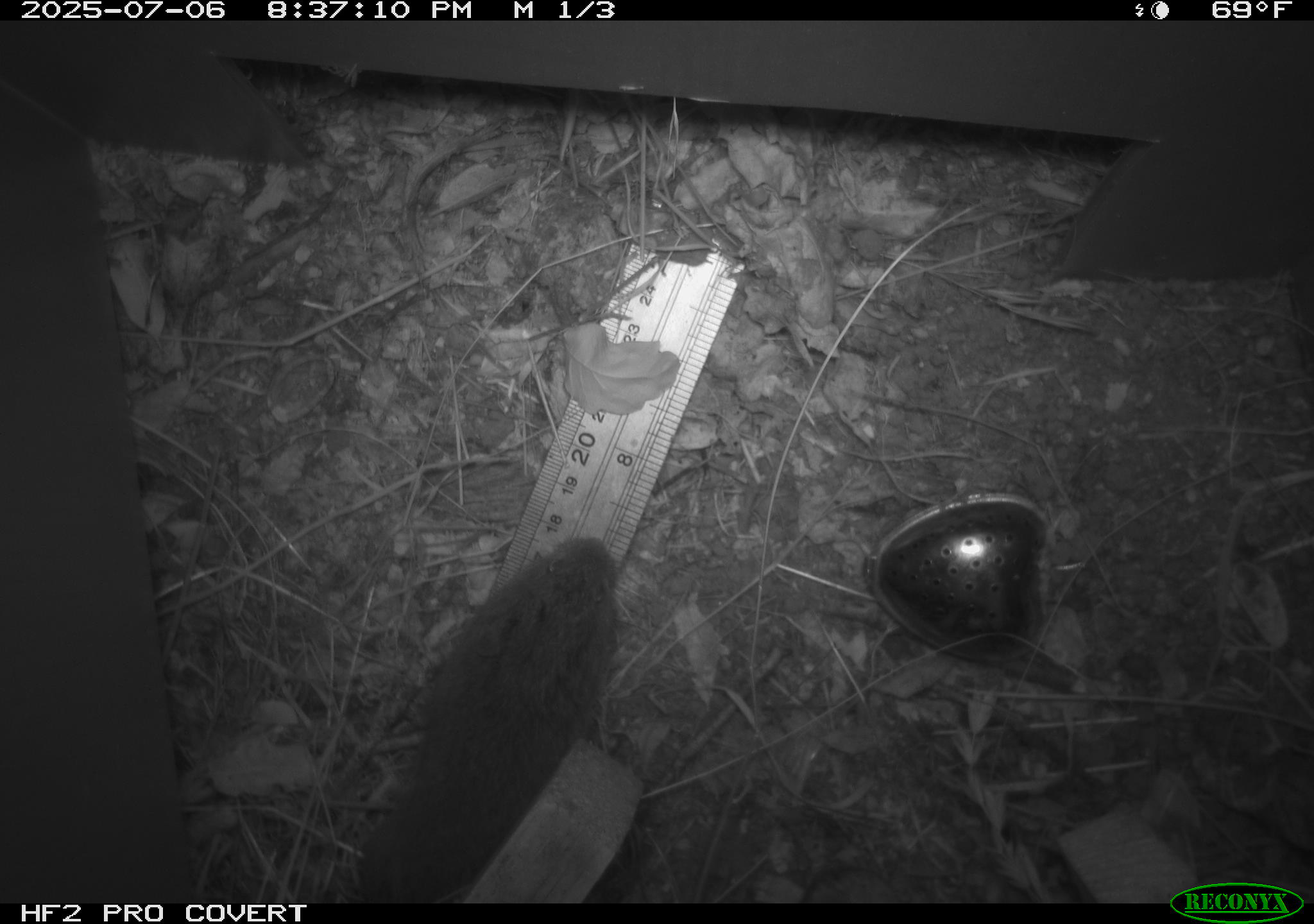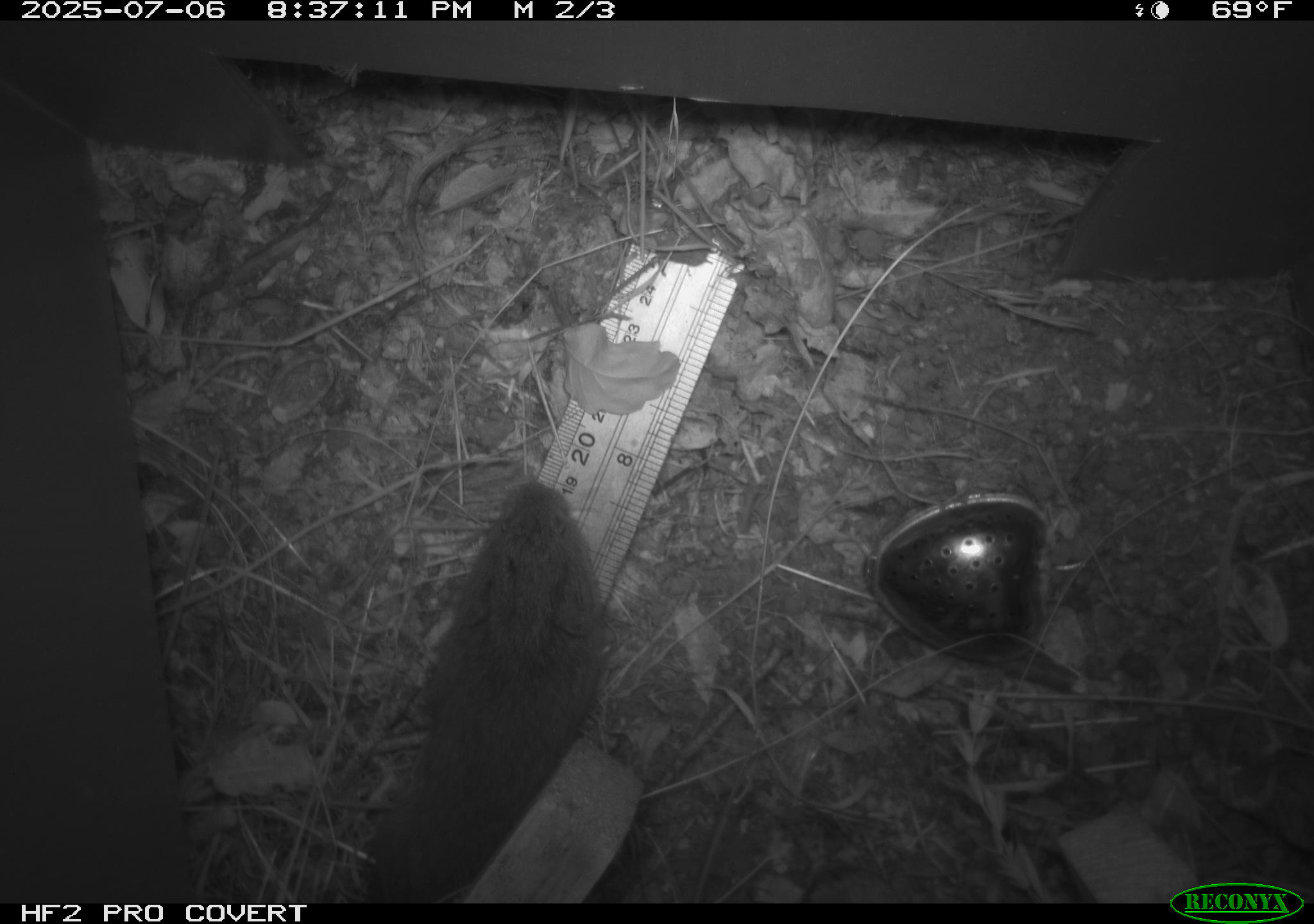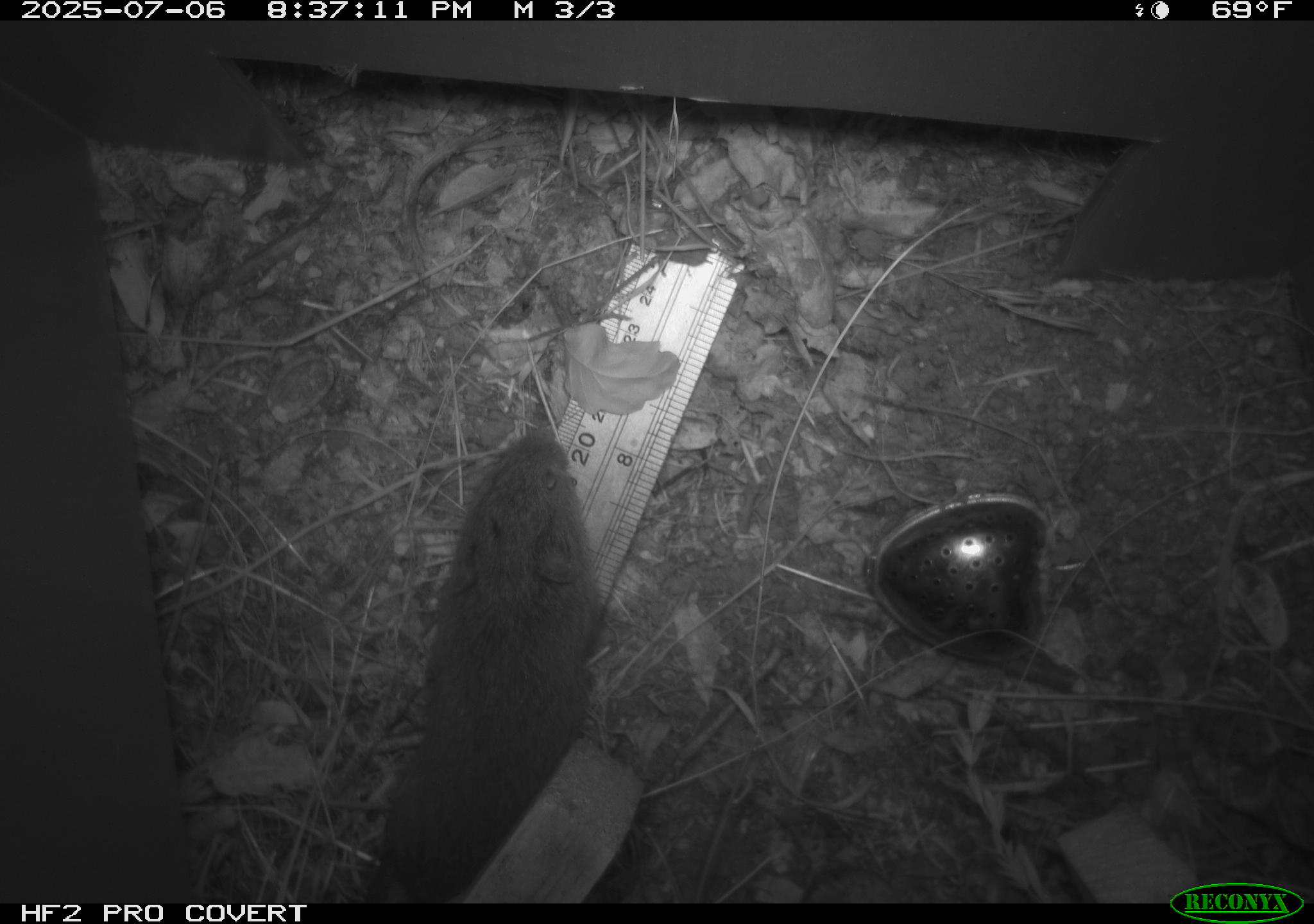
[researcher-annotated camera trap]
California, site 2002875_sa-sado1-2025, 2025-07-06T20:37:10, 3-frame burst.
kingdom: Animalia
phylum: Chordata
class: Mammalia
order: Rodentia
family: Cricetidae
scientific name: Arvicolinae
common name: voles, lemmings, and muskrats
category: arvicolinae subfamily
Arvicolinae subfamily (voles, lemmings, and muskrats) (Arvicolinae).